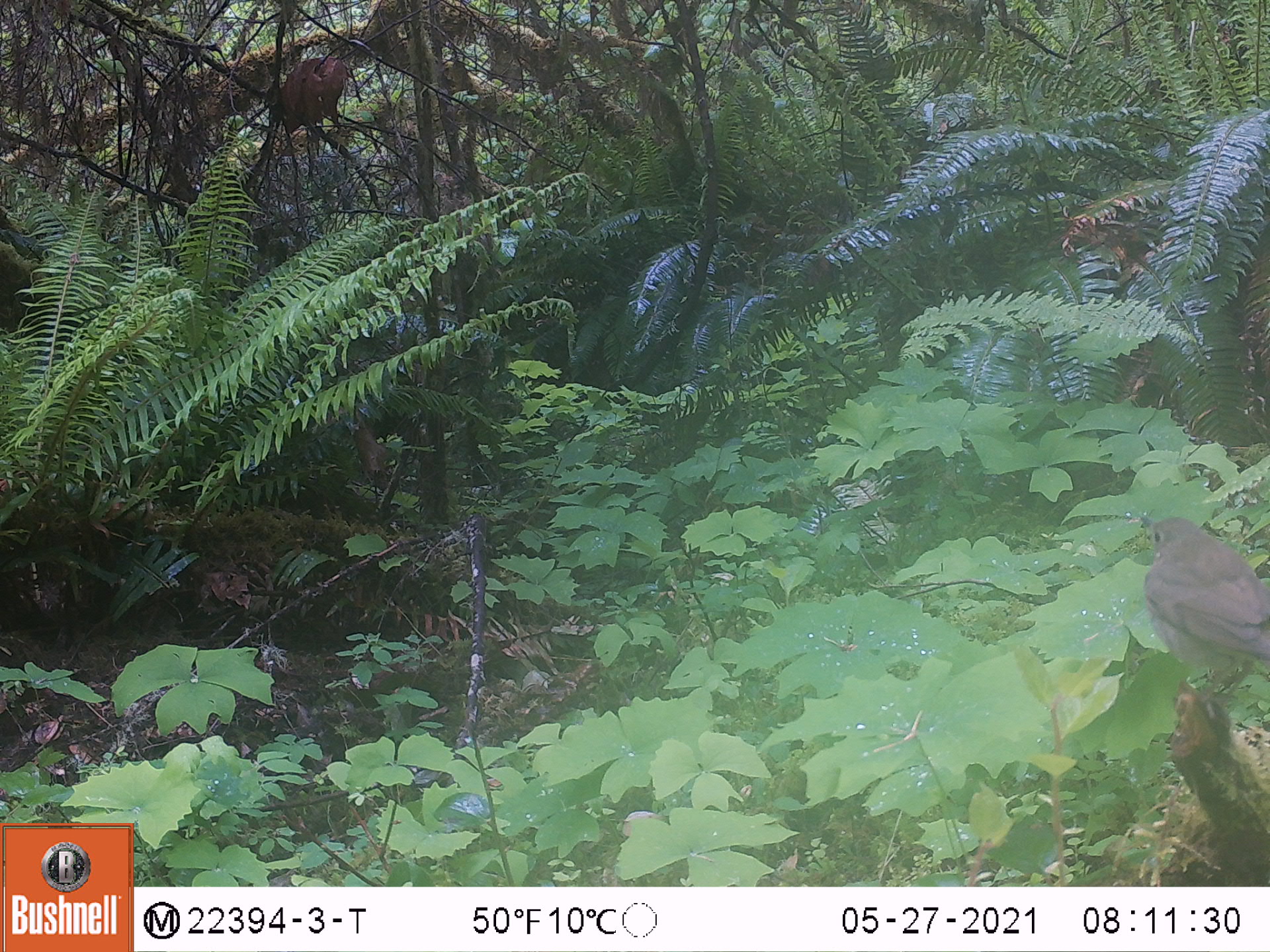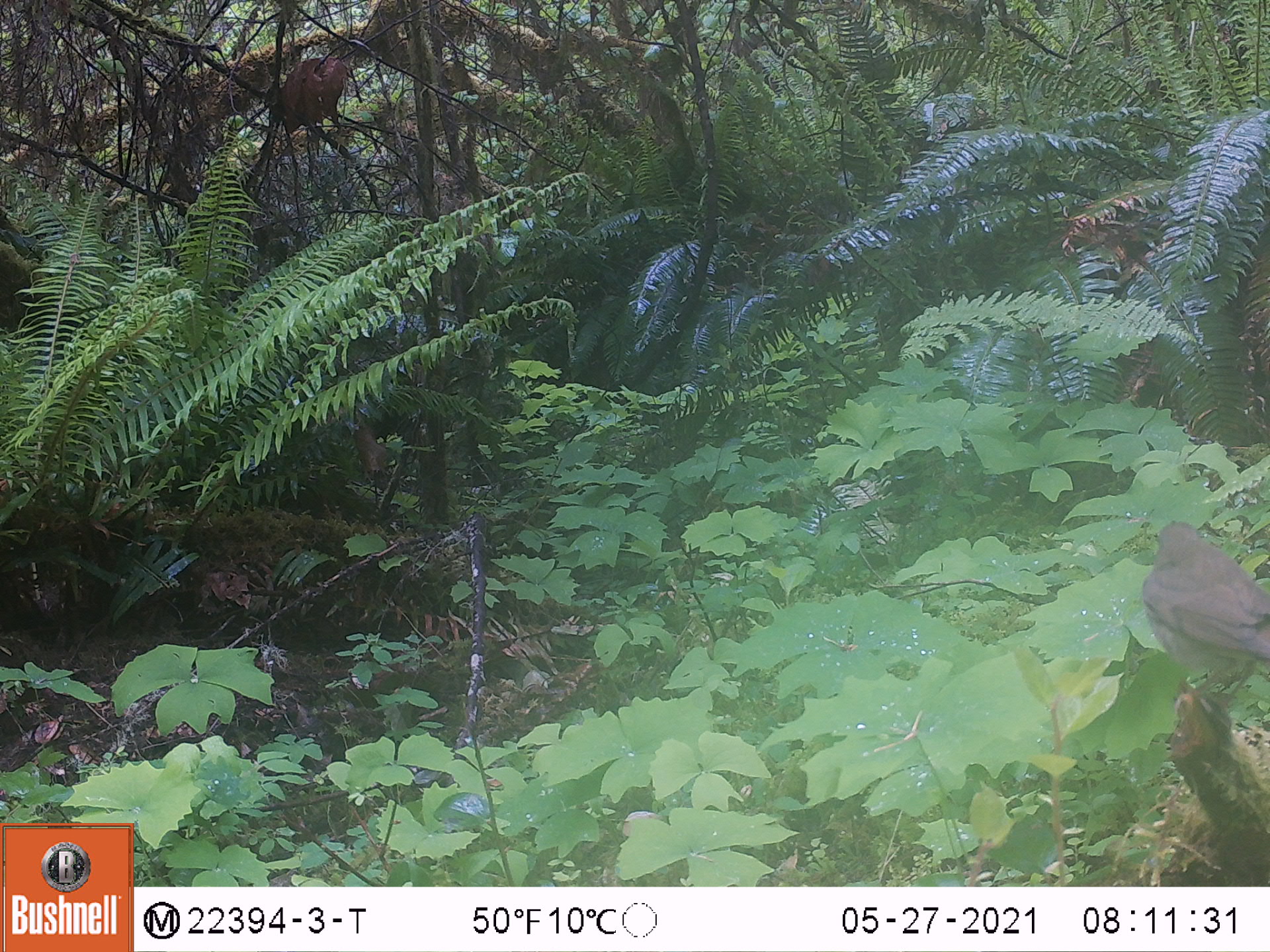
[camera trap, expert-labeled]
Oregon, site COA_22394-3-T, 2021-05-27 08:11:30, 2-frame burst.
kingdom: Animalia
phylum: Chordata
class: Aves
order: Passeriformes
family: Turdidae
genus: Catharus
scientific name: Catharus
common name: brown thrushes and nightingale-thrushes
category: catharus species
Catharus species (brown thrushes and nightingale-thrushes) (Catharus).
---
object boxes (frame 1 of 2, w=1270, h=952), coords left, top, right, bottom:
catharus species: 1113, 489, 1269, 743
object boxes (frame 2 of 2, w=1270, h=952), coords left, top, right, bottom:
catharus species: 1119, 500, 1269, 750